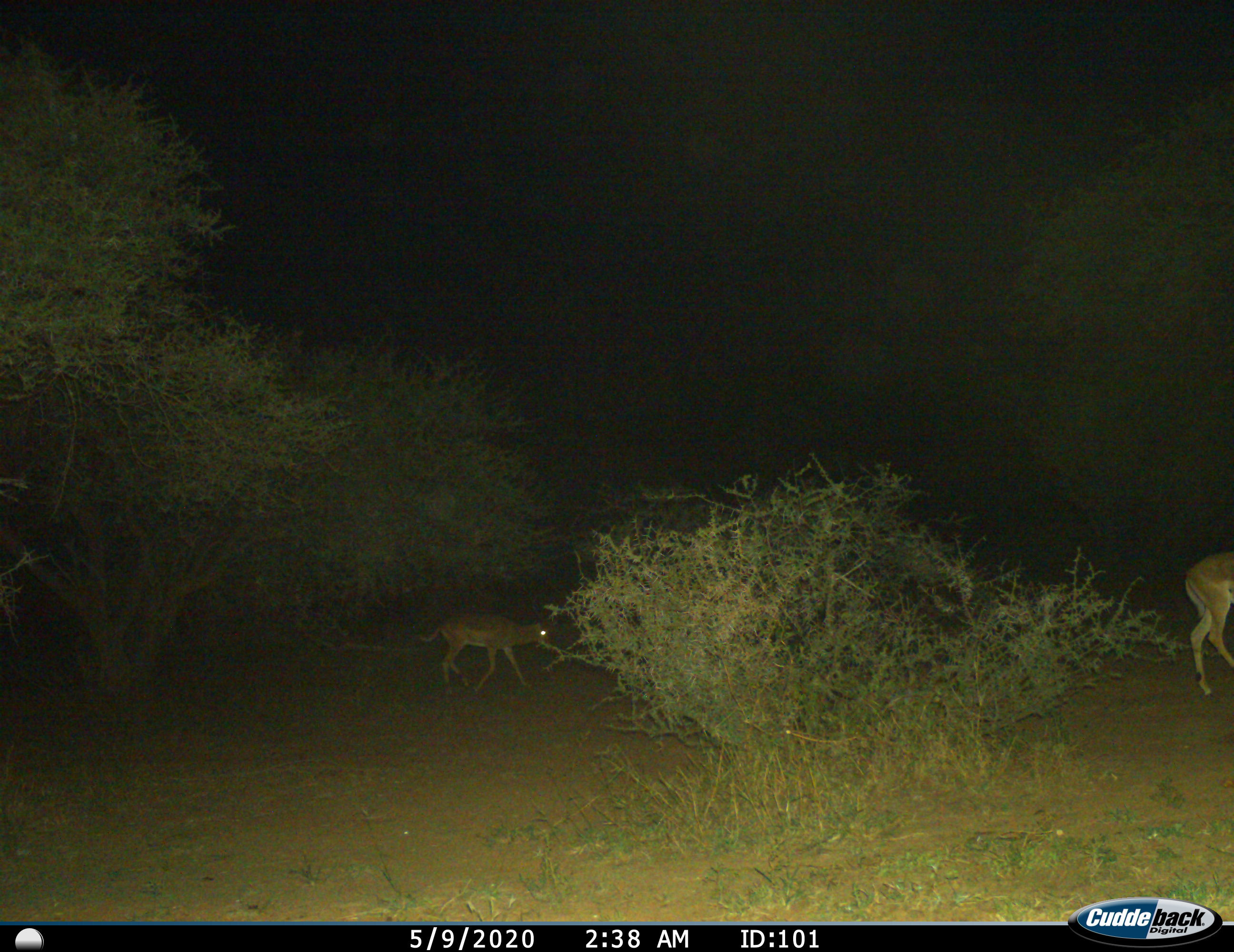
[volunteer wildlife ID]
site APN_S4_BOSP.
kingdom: Animalia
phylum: Chordata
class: Mammalia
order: Artiodactyla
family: Bovidae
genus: Aepyceros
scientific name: Aepyceros melampus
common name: impala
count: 2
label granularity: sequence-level